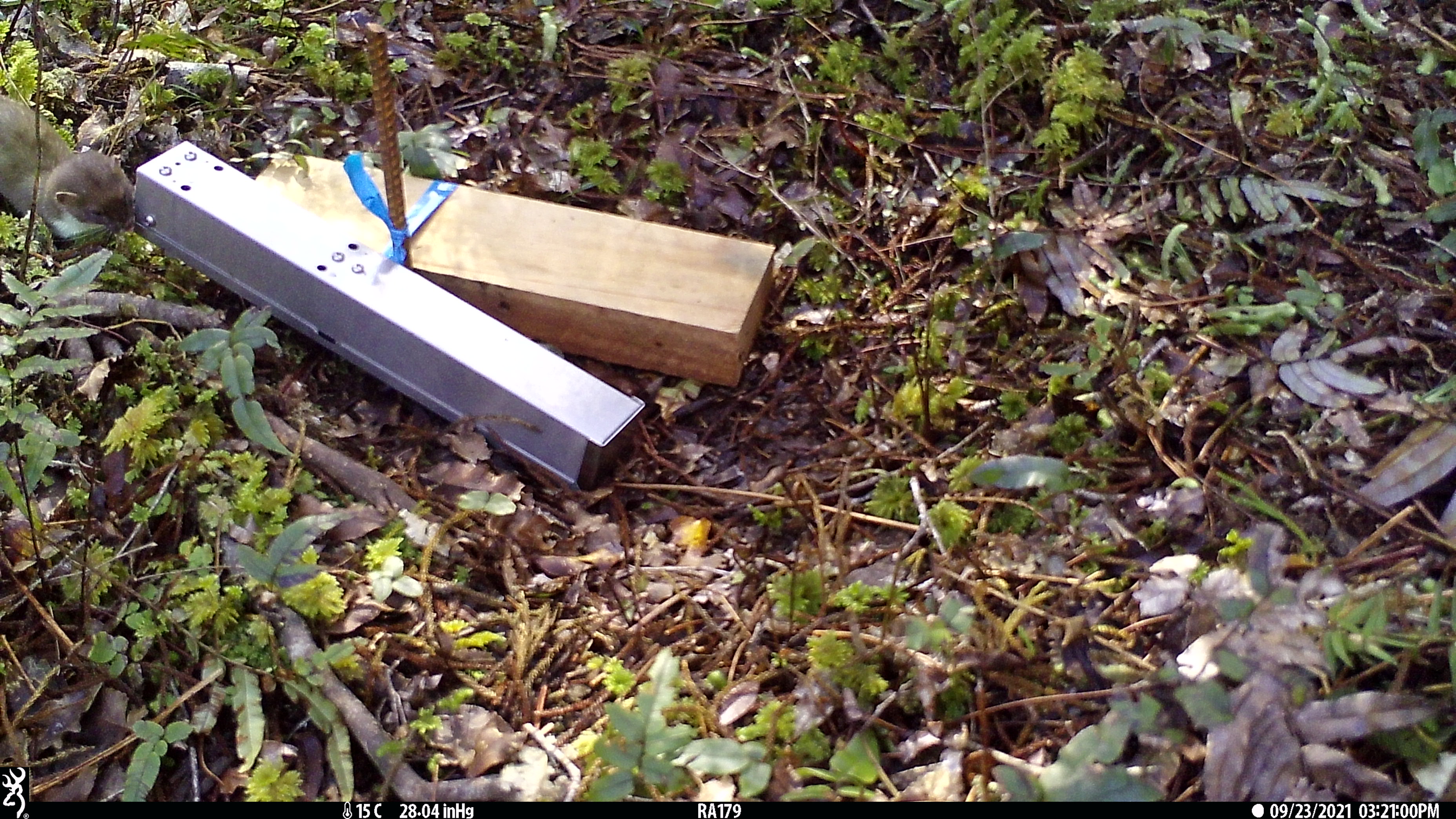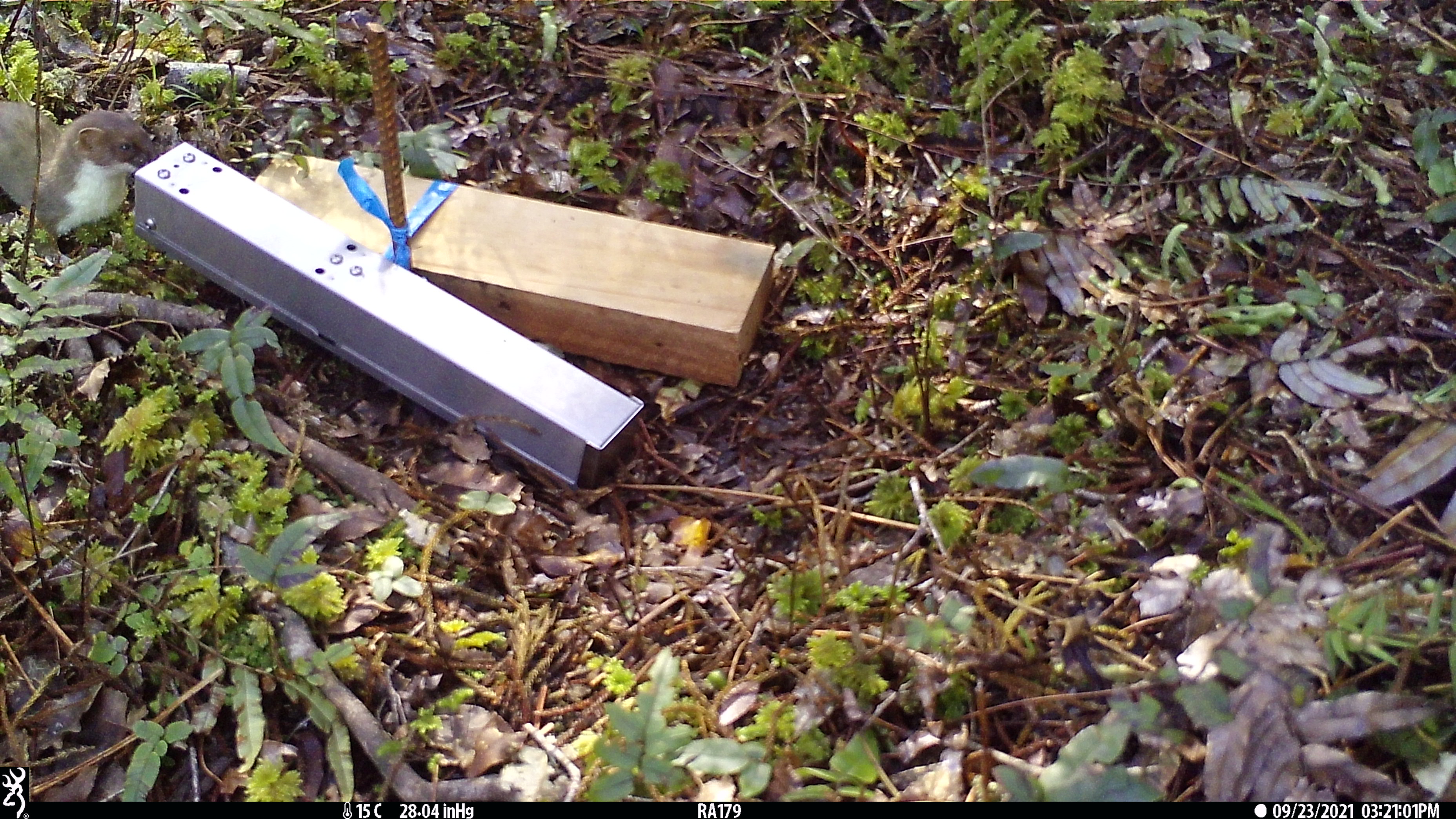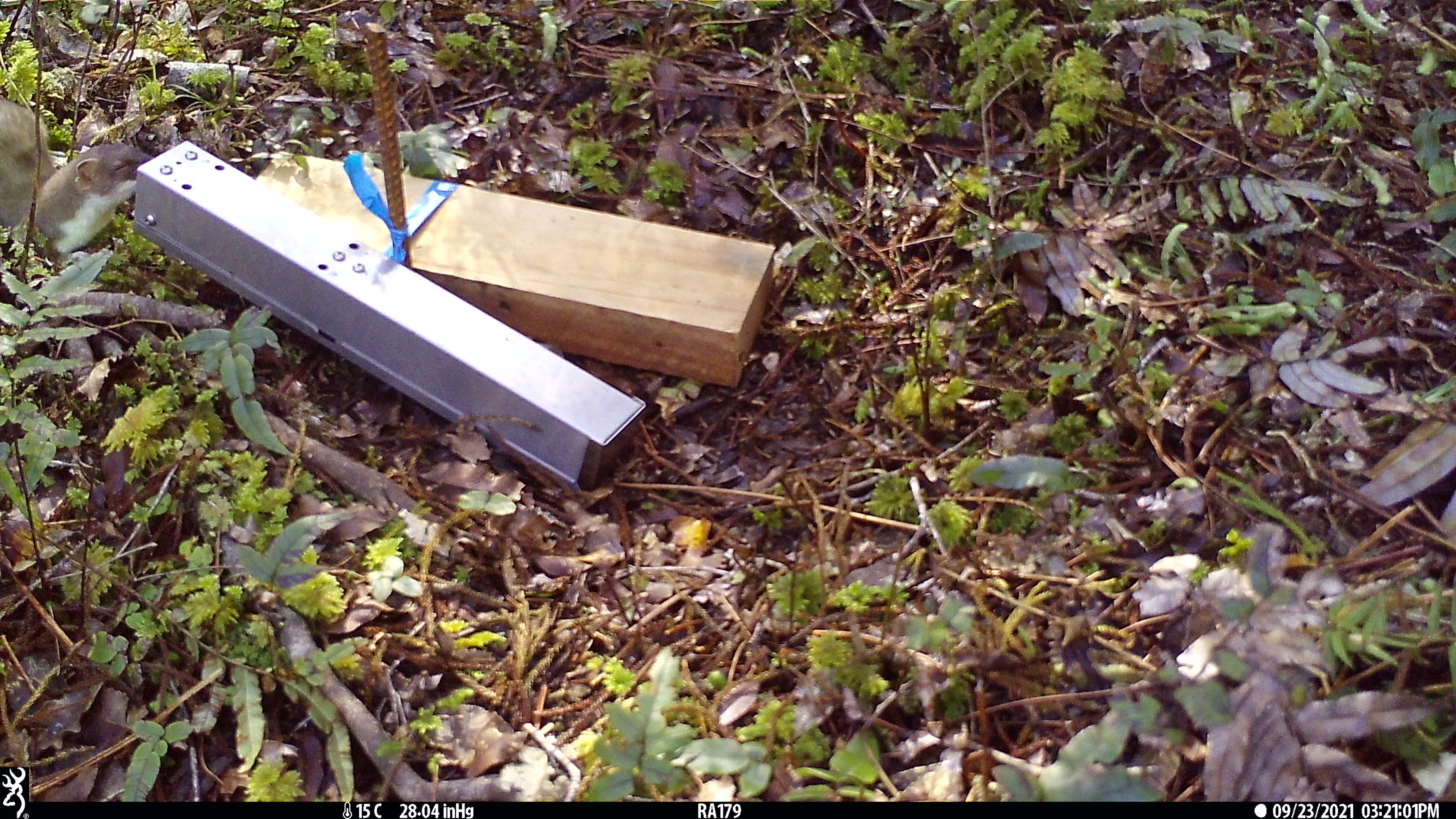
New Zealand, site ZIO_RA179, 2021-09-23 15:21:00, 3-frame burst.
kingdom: Animalia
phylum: Chordata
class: Mammalia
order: Carnivora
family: Mustelidae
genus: Mustela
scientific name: Mustela erminea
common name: stoat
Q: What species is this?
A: Stoat (Mustela erminea).